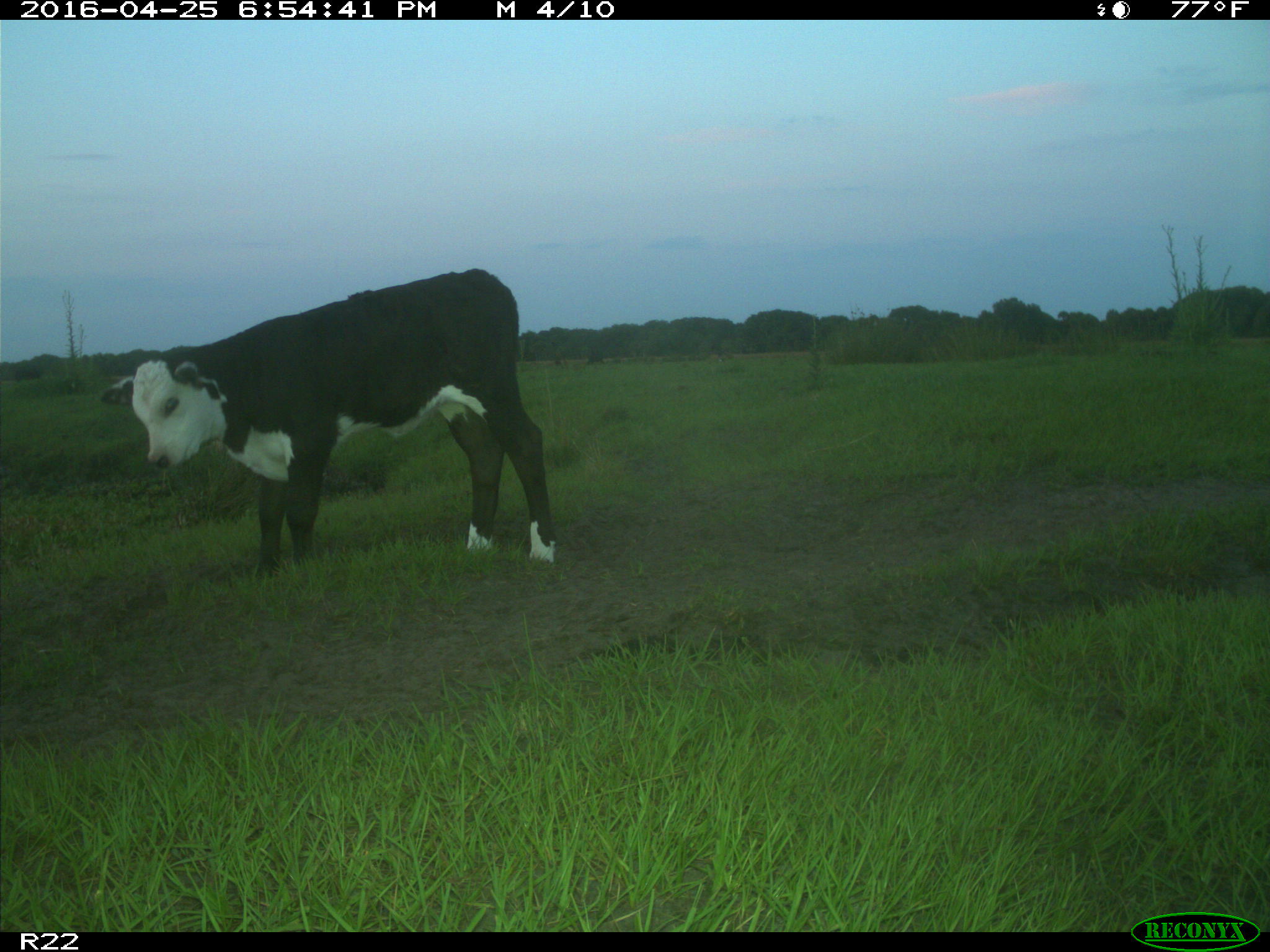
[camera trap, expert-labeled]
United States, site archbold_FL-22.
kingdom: Animalia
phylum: Chordata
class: Mammalia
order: Artiodactyla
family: Bovidae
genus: Bos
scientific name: Bos taurus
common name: domestic cow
Bos taurus (domestic cow).